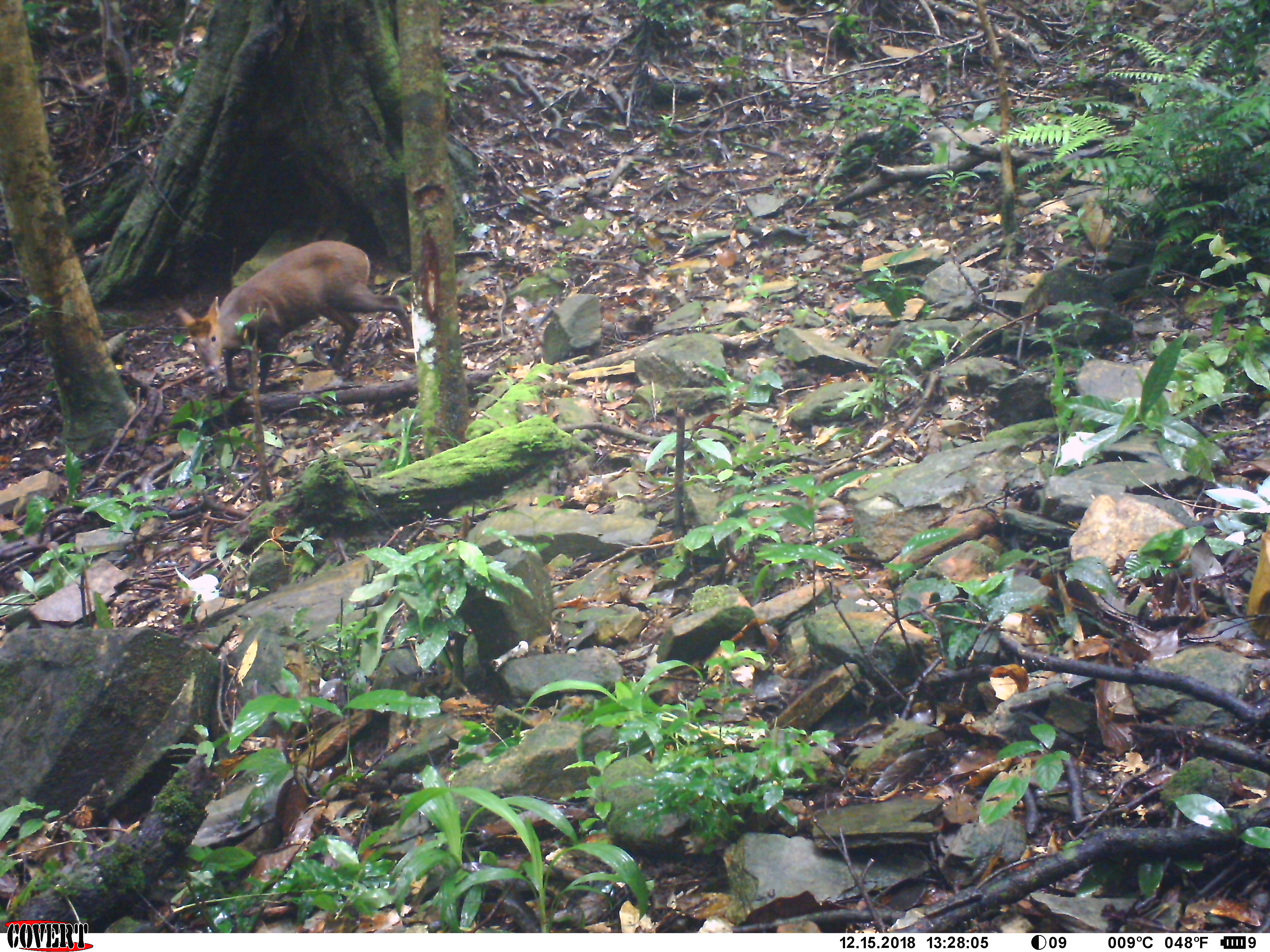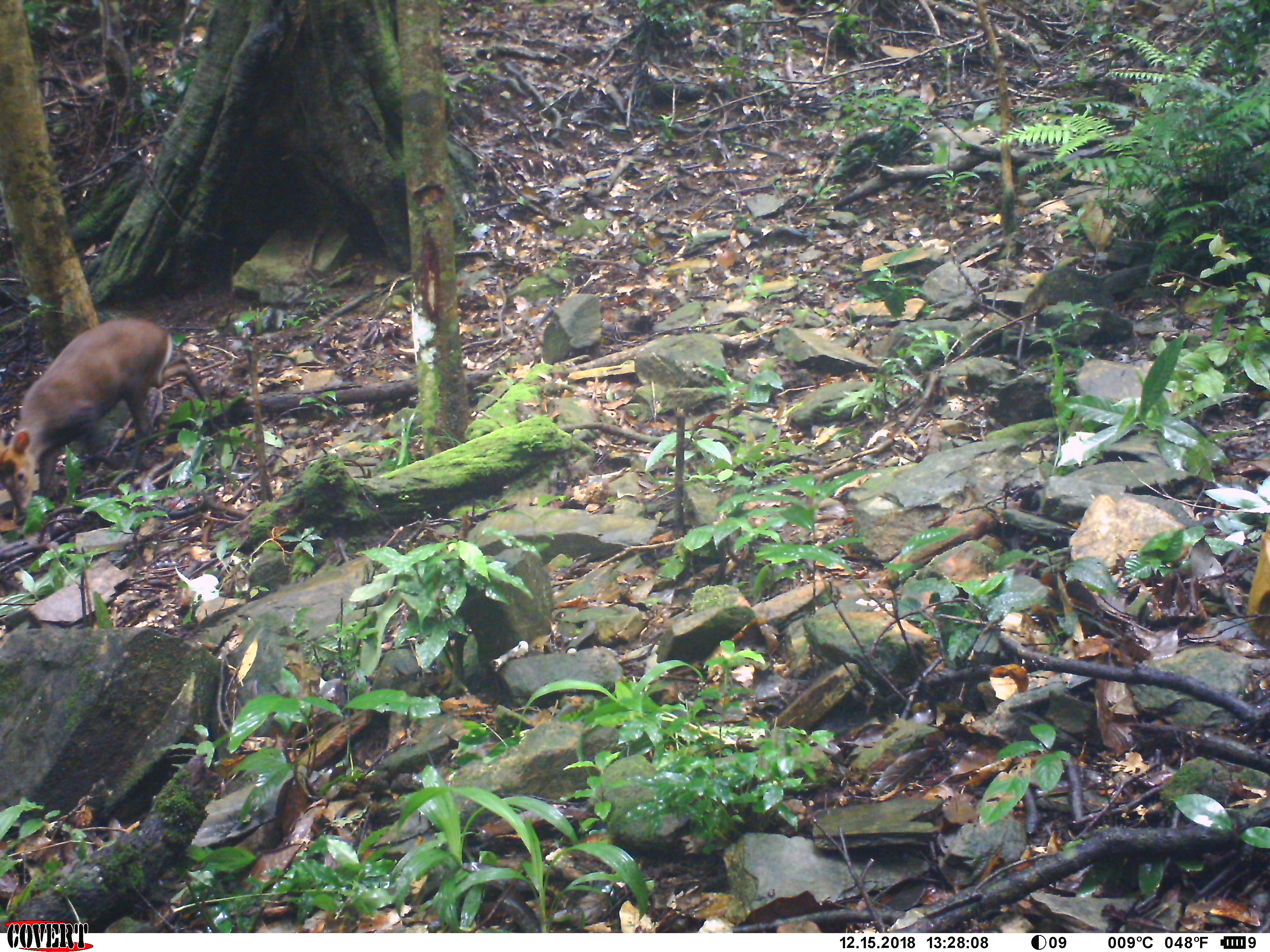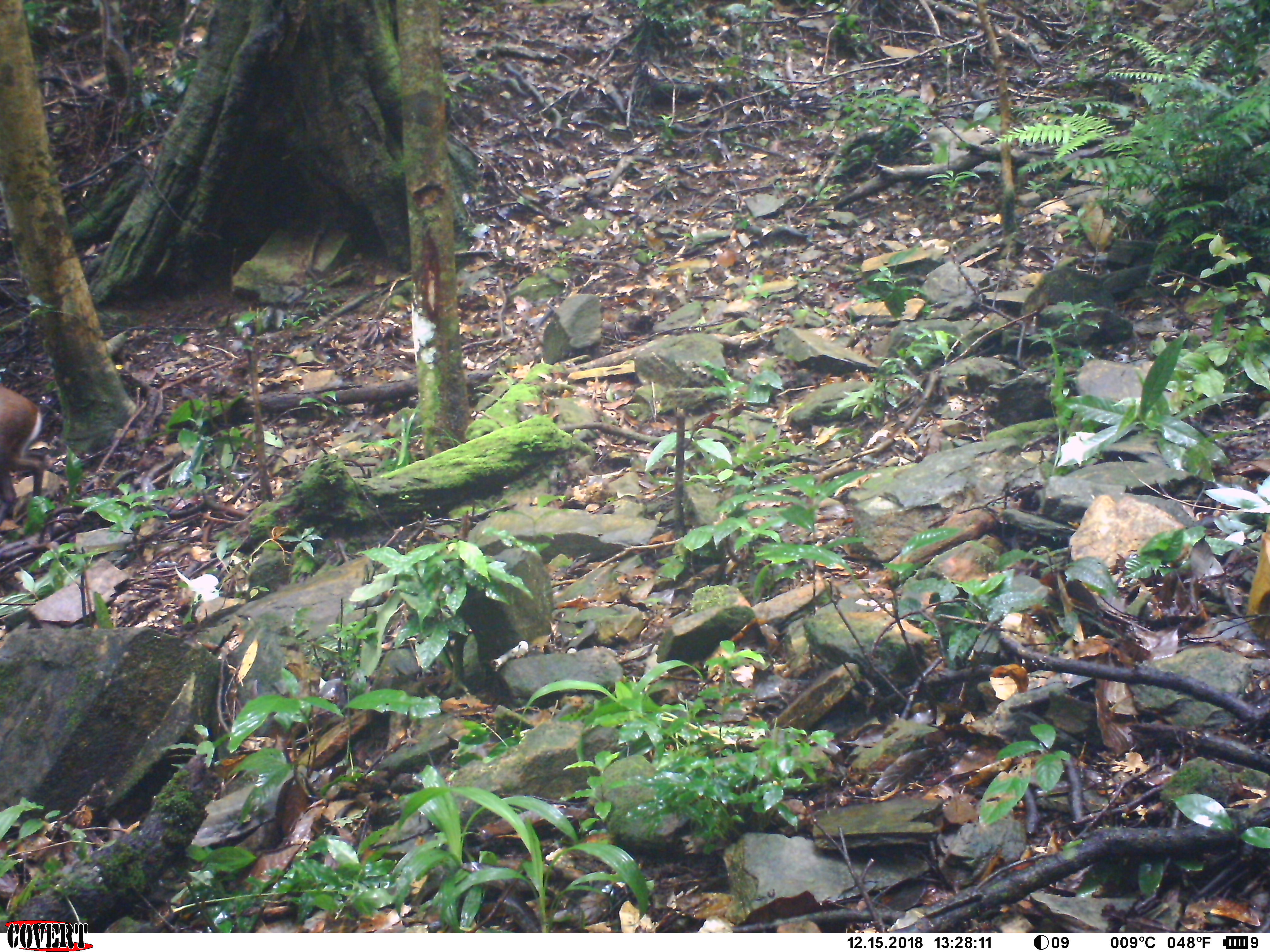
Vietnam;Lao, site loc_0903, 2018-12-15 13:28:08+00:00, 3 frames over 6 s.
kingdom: Animalia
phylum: Chordata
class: Mammalia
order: Artiodactyla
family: Cervidae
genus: Muntiacus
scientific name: Muntiacus rooseveltorum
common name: roosevelt's muntjac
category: roosevelts muntjac group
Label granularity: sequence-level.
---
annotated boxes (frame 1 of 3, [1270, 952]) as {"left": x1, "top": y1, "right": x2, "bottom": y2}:
roosevelts muntjac group: {"left": 171, "top": 239, "right": 411, "bottom": 393}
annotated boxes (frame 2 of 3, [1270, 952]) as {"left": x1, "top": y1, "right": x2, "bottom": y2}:
roosevelts muntjac group: {"left": 0, "top": 314, "right": 208, "bottom": 515}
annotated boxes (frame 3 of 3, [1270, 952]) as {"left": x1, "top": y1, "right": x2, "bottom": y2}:
roosevelts muntjac group: {"left": 0, "top": 385, "right": 47, "bottom": 527}